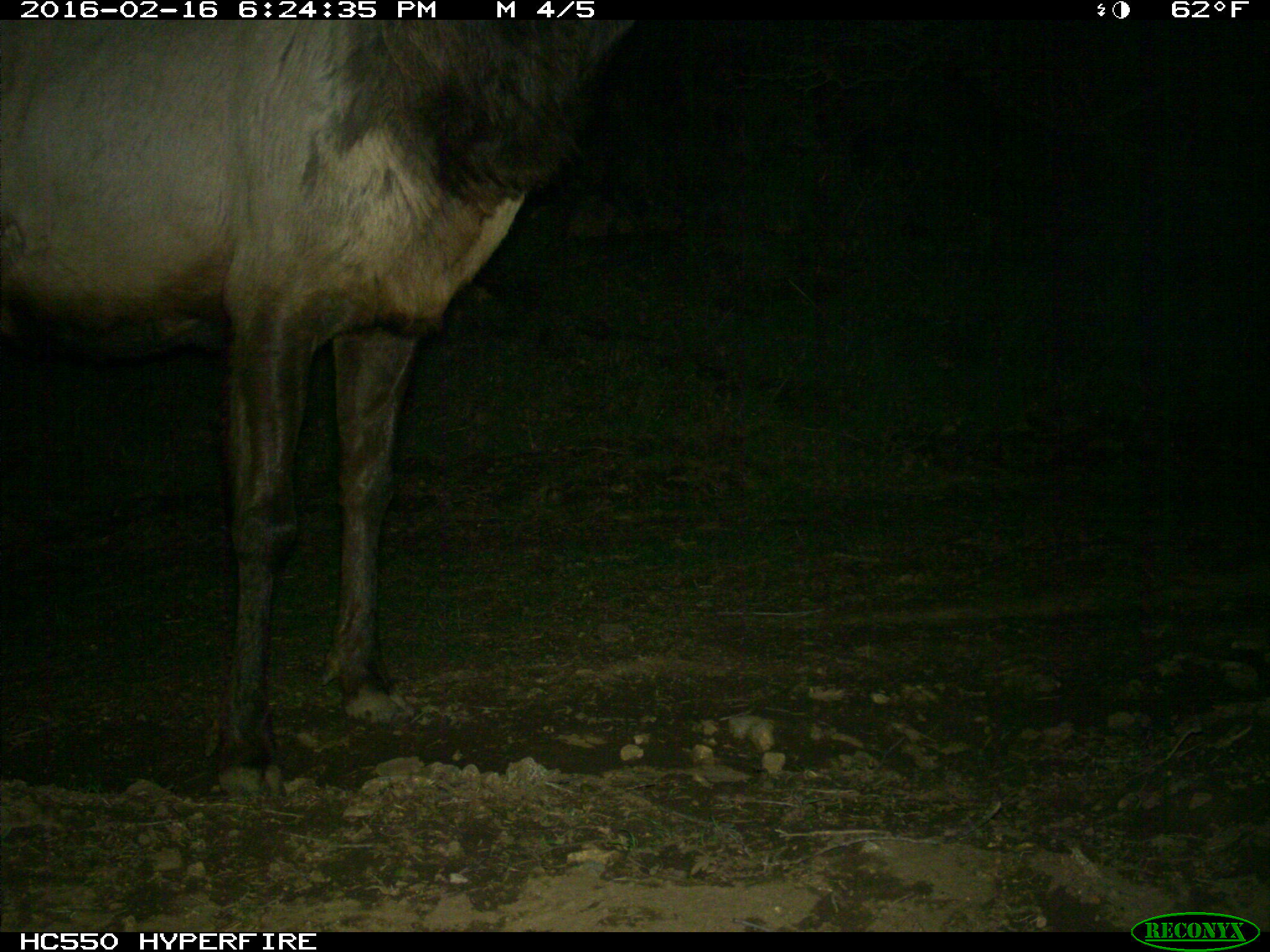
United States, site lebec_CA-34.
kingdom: Animalia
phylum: Chordata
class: Mammalia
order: Artiodactyla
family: Cervidae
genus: Cervus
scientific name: Cervus canadensis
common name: elk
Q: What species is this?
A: Cervus canadensis (elk).